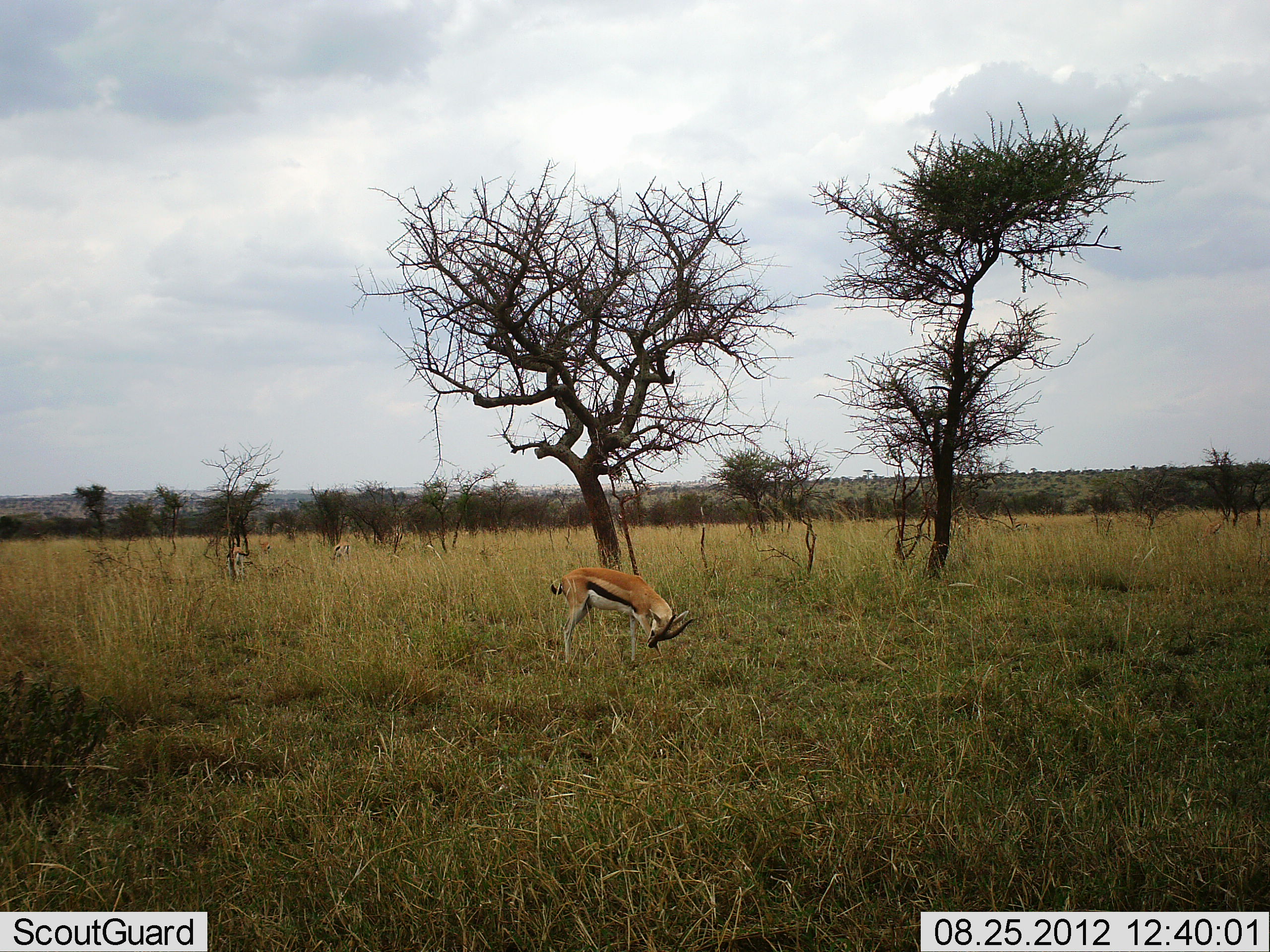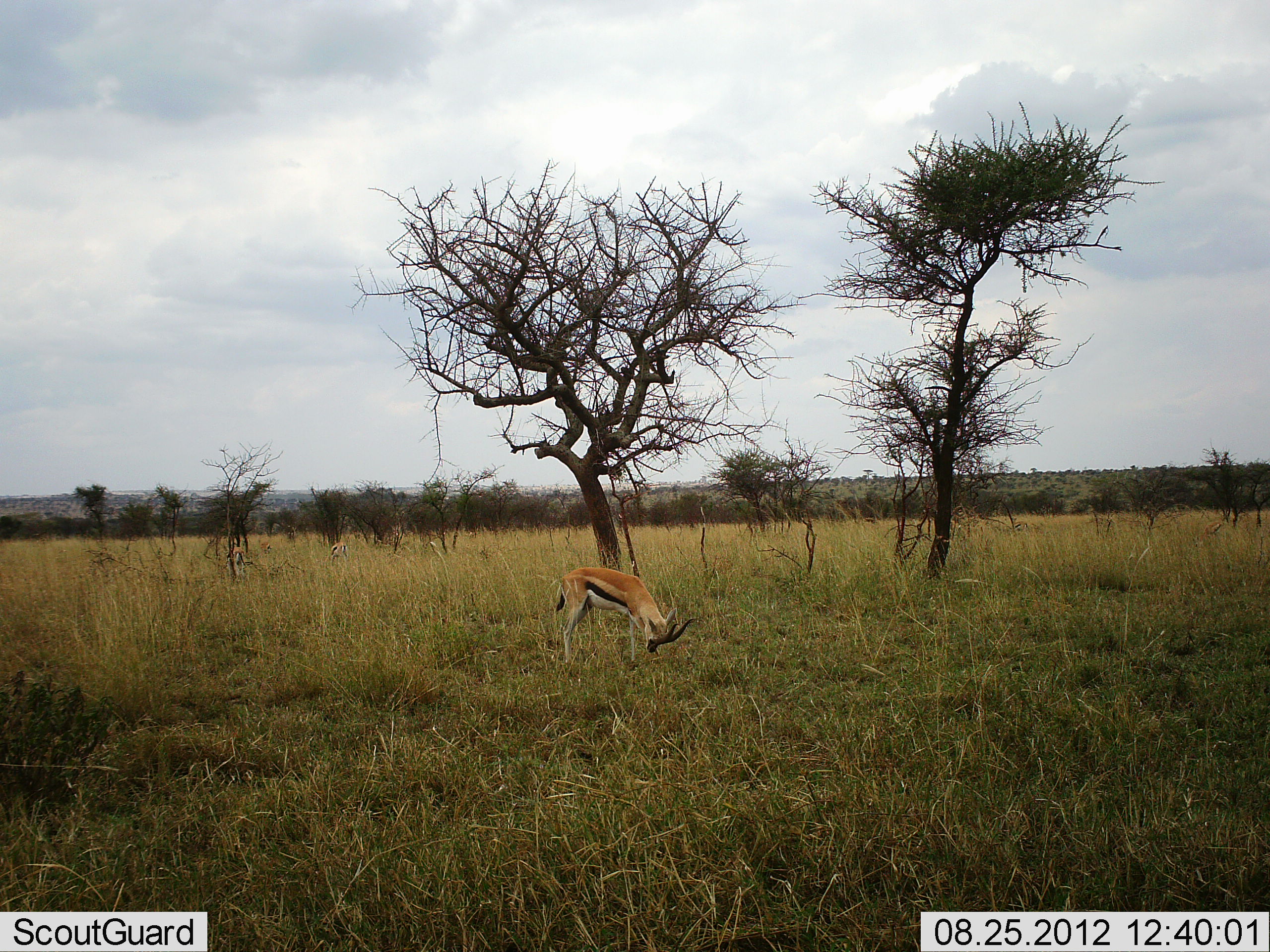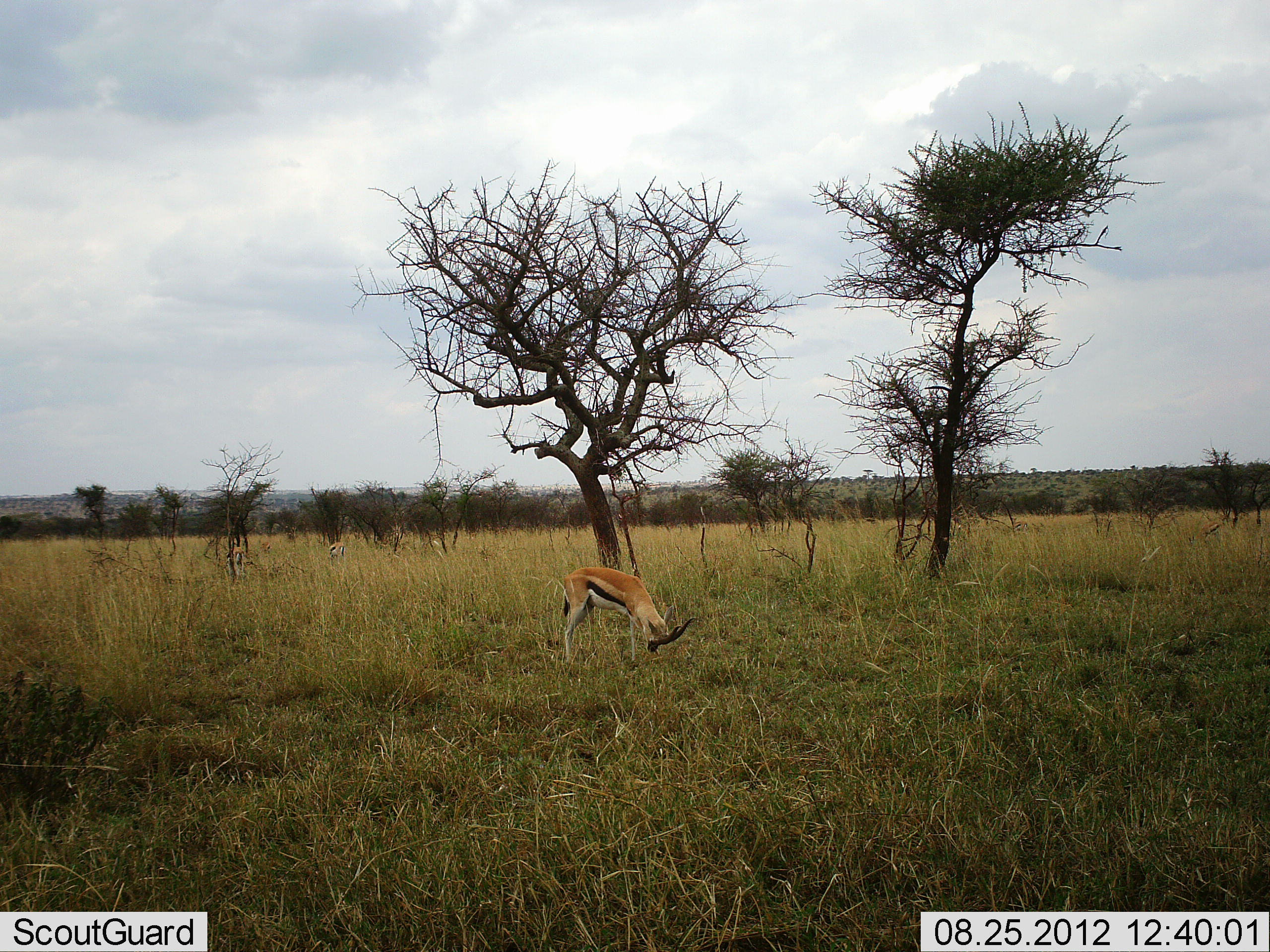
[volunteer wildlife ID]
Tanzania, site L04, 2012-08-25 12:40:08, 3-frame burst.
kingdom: Animalia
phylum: Chordata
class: Mammalia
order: Artiodactyla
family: Bovidae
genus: Eudorcas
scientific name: Eudorcas thomsonii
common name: thomson's gazelle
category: gazellethomsons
Gazellethomsons (thomson's gazelle) (Eudorcas thomsonii), count 3. Behavior (volunteer vote fractions): standing 70%, resting 0%, moving 0%, interacting 0%. Young present (vote fraction): 0%. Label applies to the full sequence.